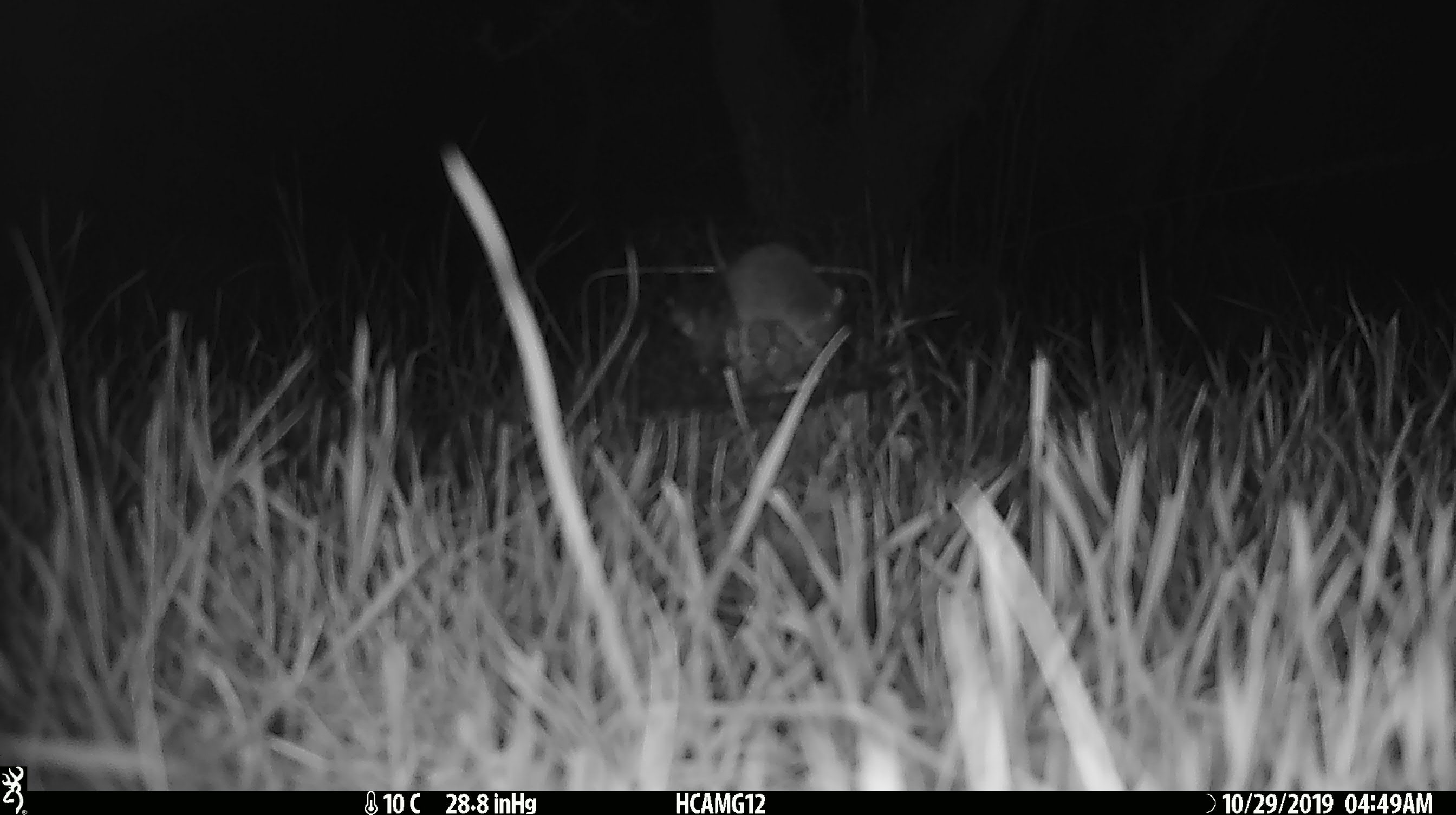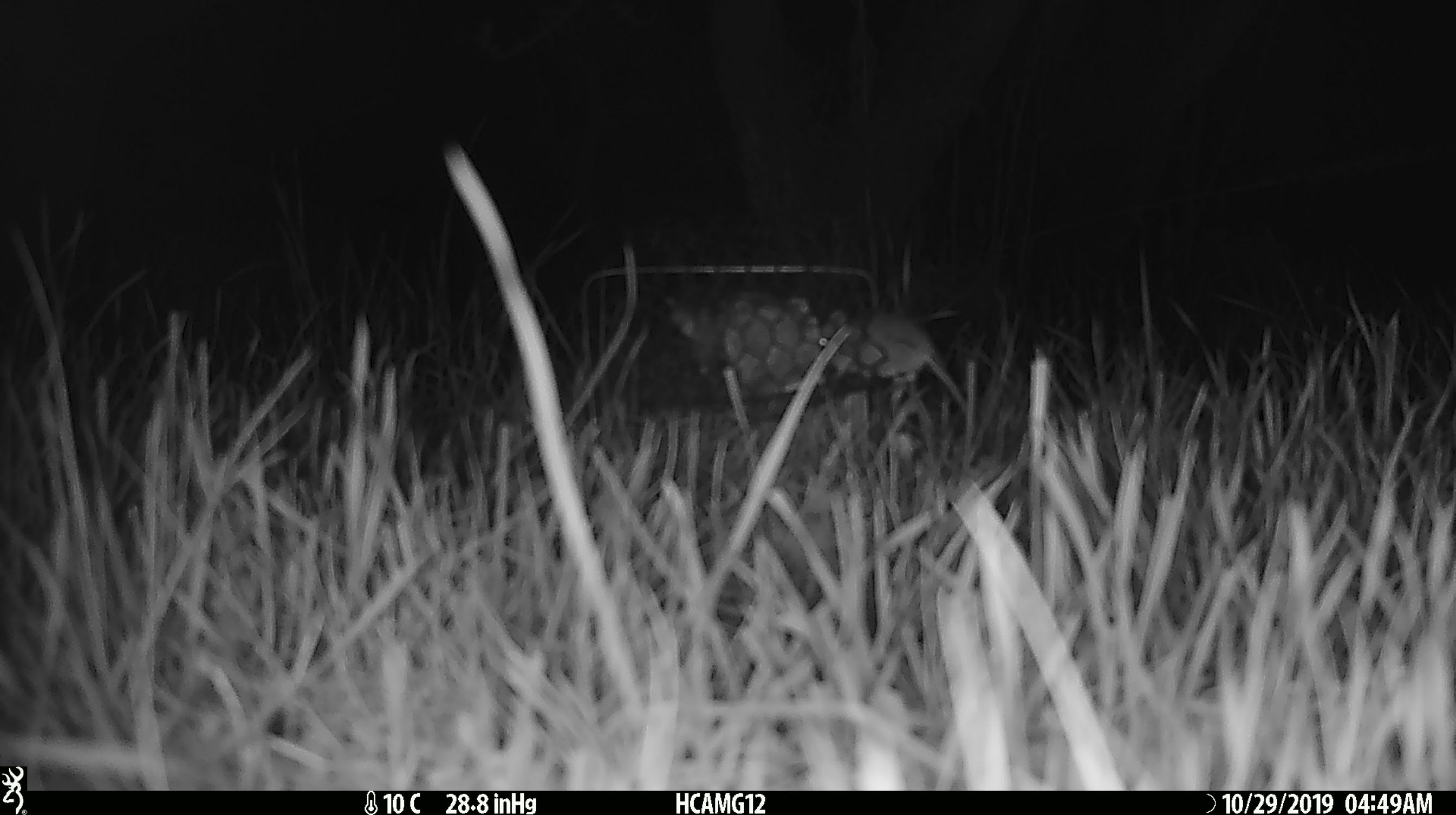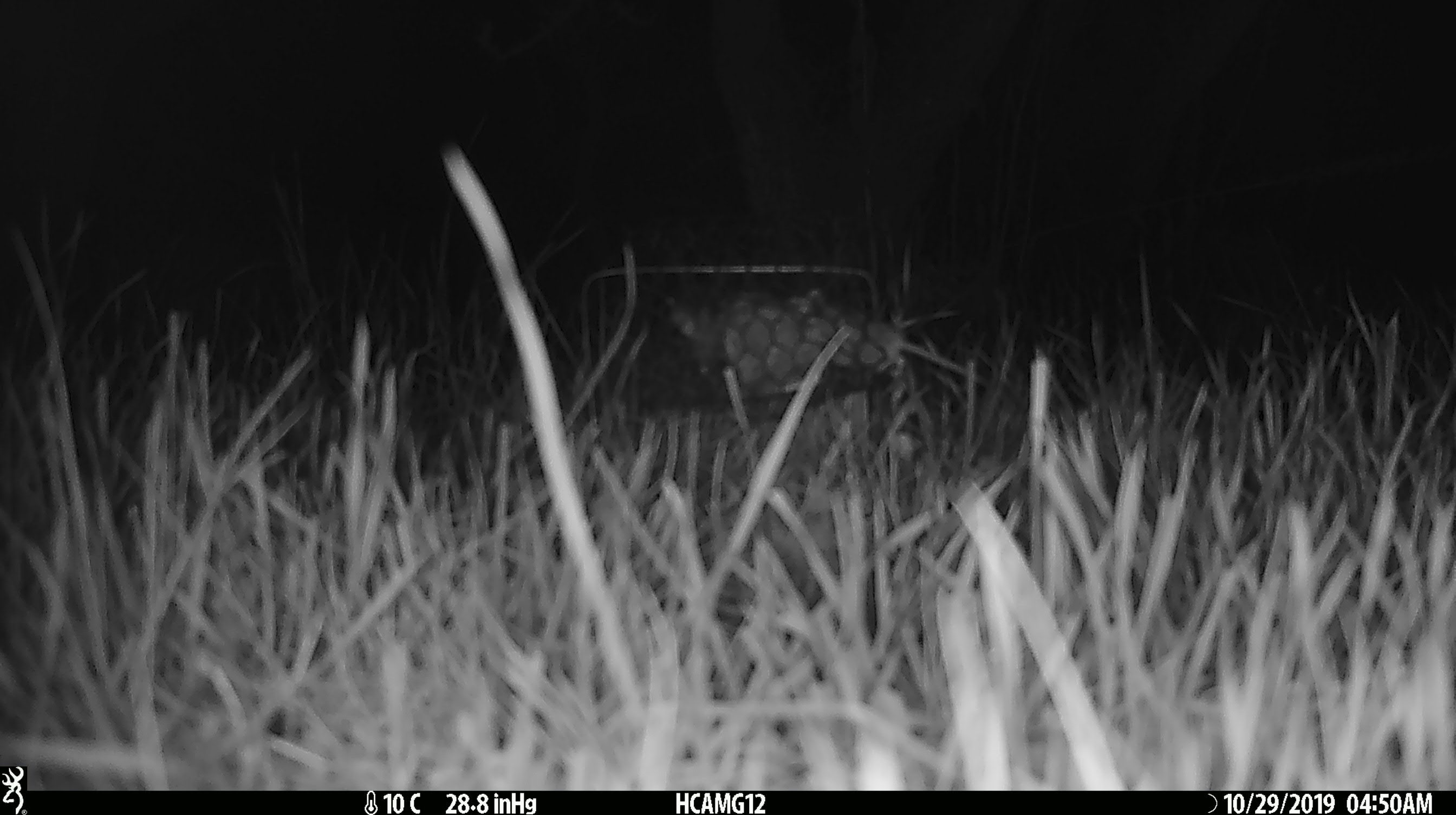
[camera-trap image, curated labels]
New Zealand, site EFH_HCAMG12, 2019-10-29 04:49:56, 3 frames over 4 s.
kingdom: Animalia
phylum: Chordata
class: Mammalia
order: Rodentia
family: Muridae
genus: Mus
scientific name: Mus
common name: mouse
Mouse (Mus).